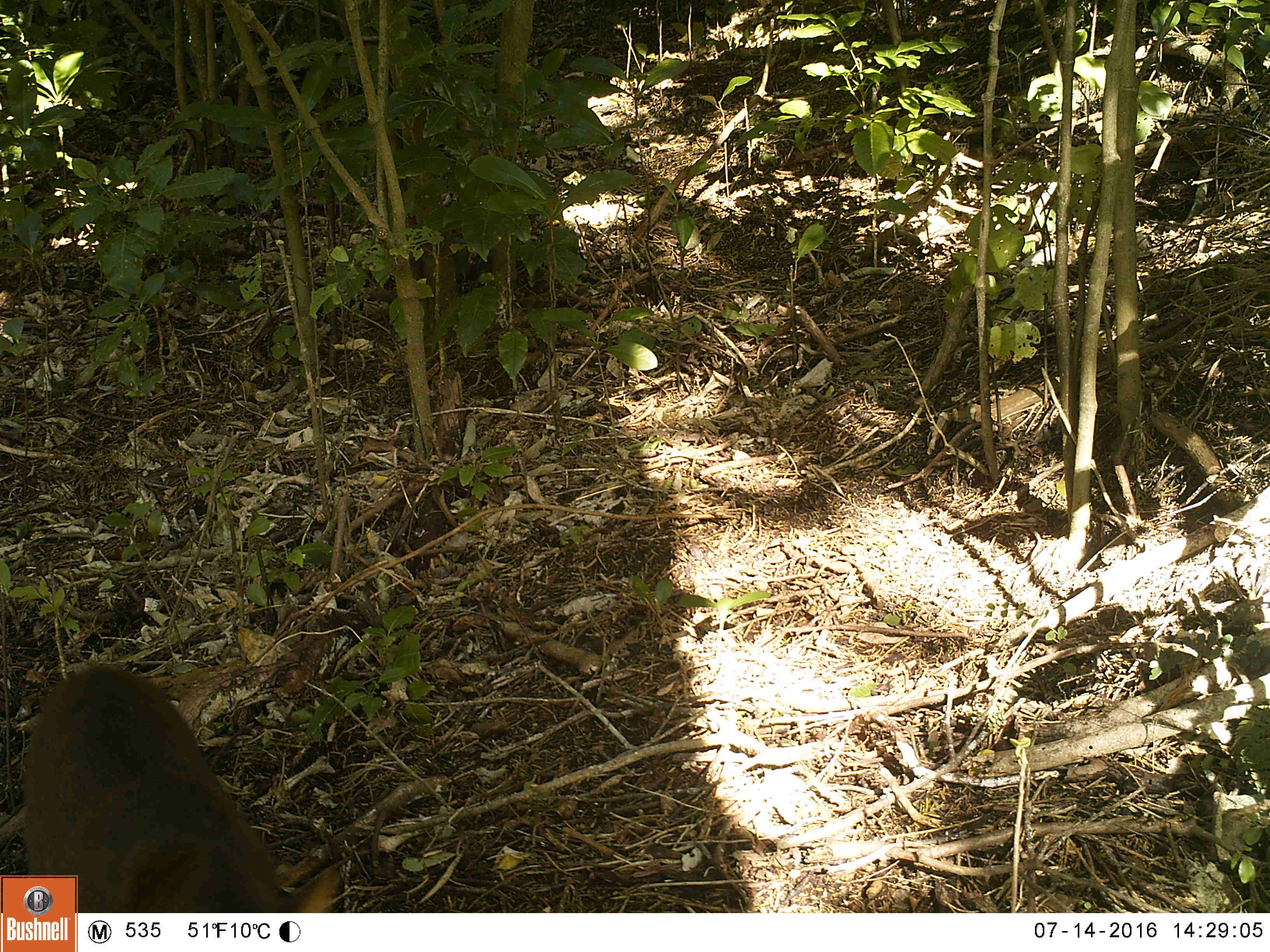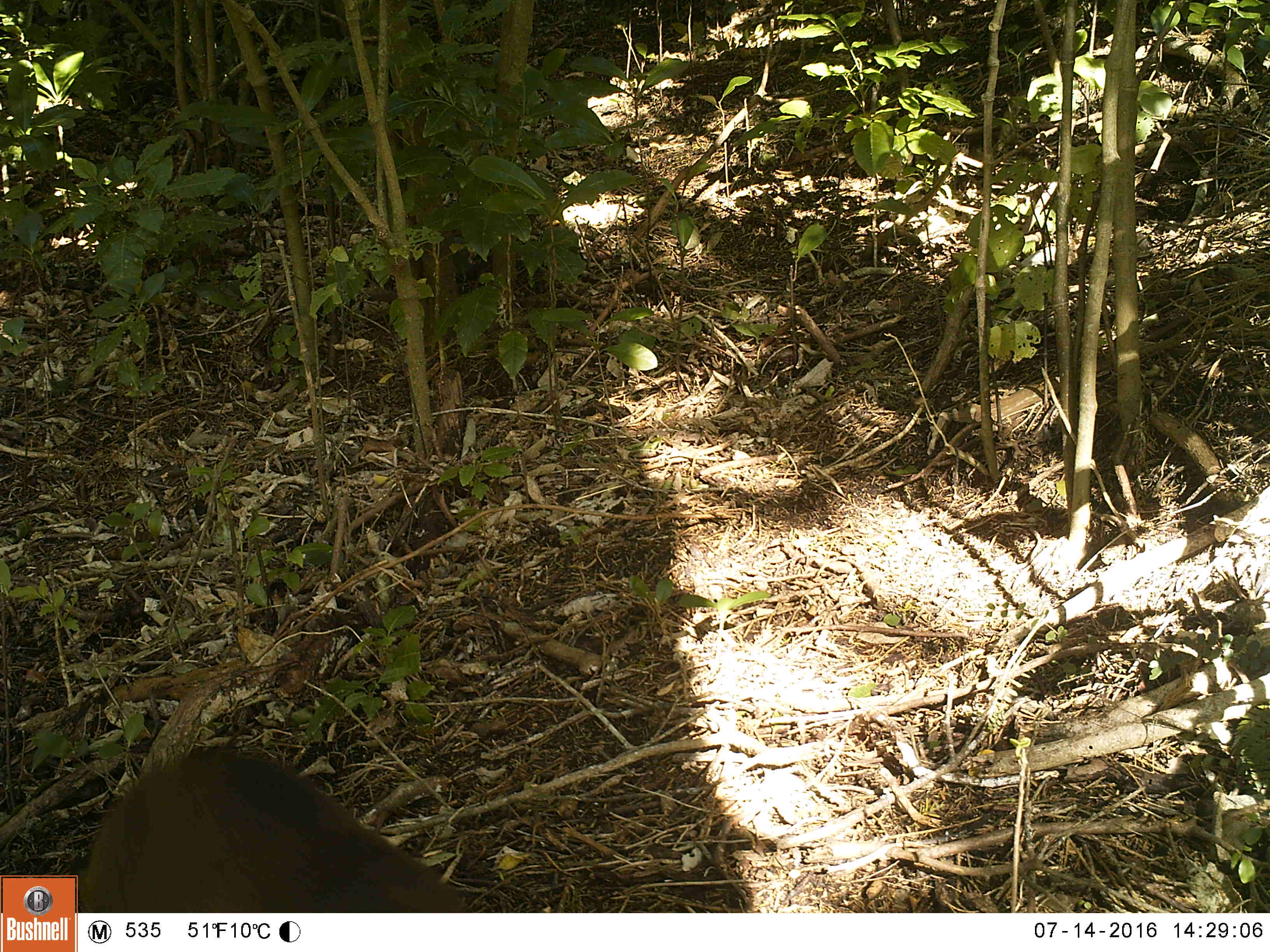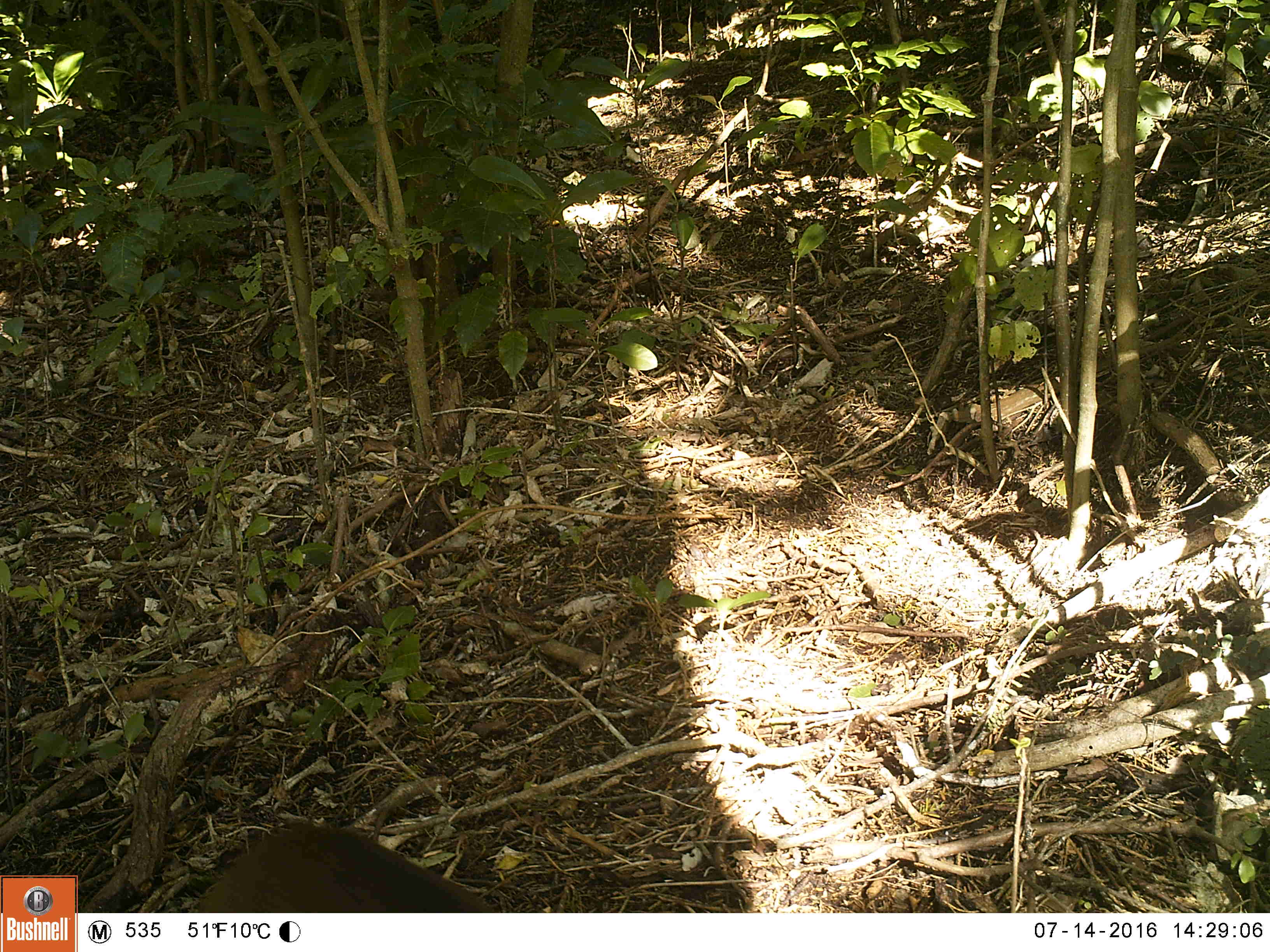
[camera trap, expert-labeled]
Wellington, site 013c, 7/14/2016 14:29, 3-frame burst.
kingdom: Animalia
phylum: Chordata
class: Mammalia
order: Carnivora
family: Felidae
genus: Felis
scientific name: Felis catus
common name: cat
Cat (Felis catus).